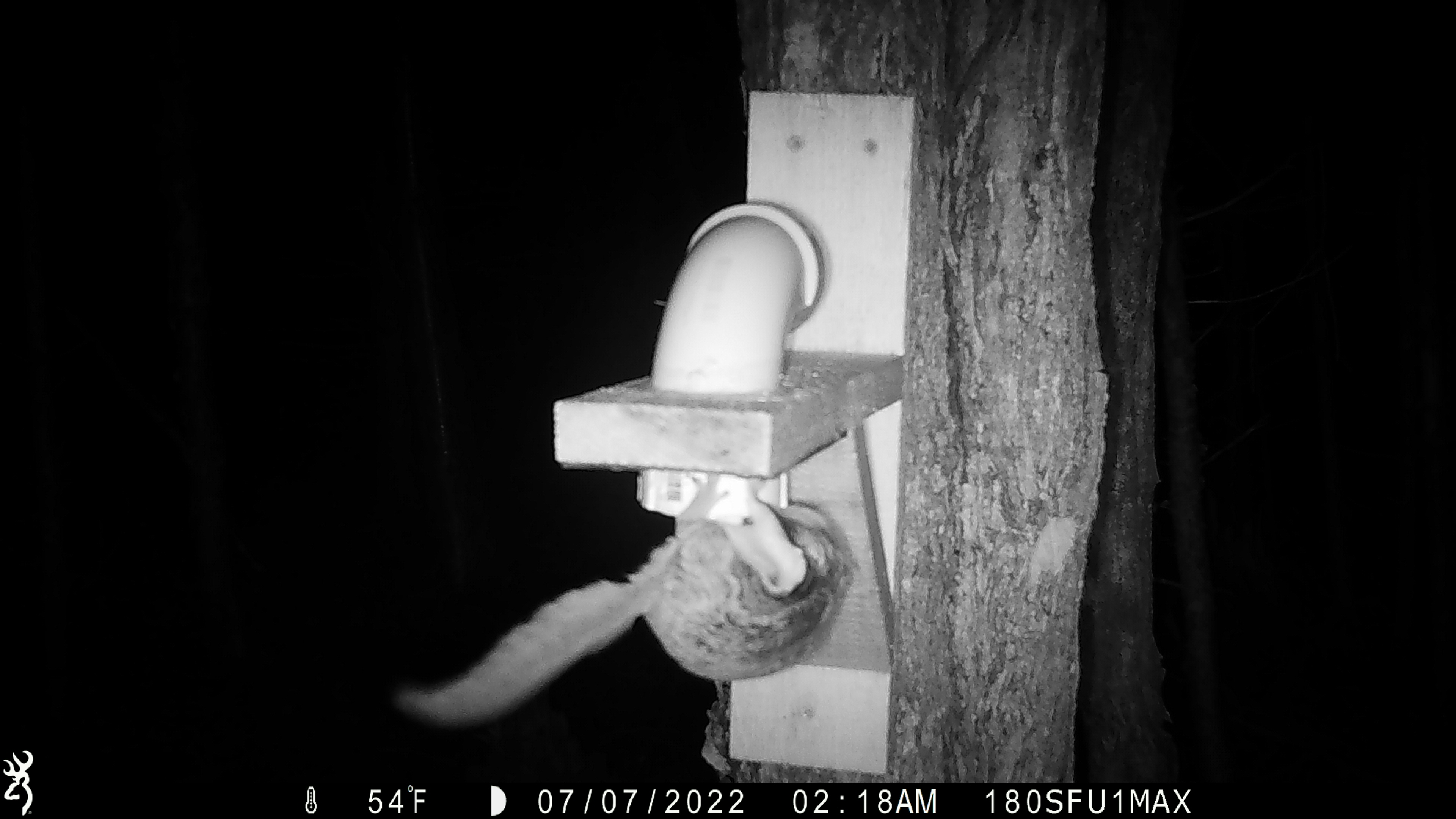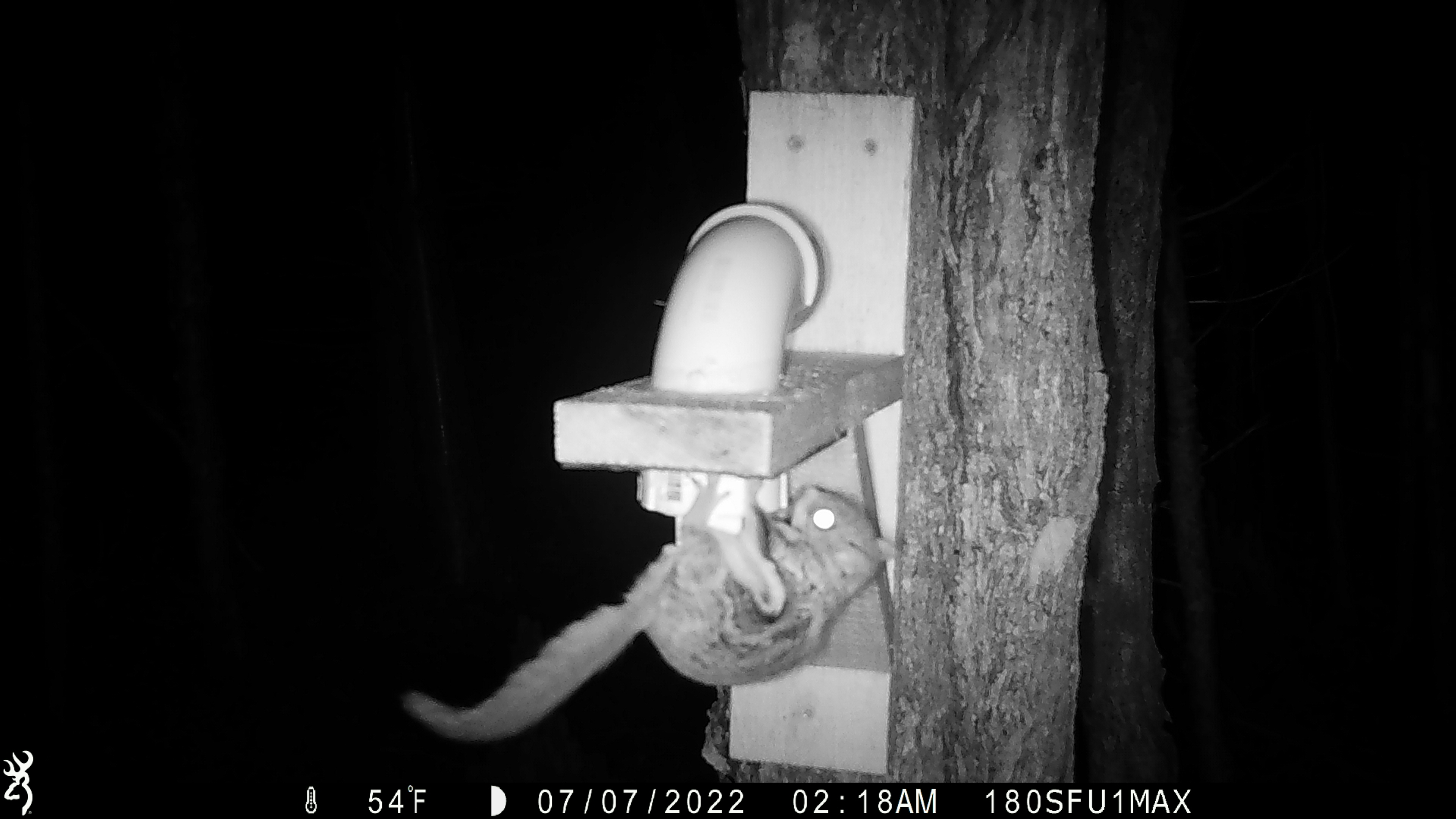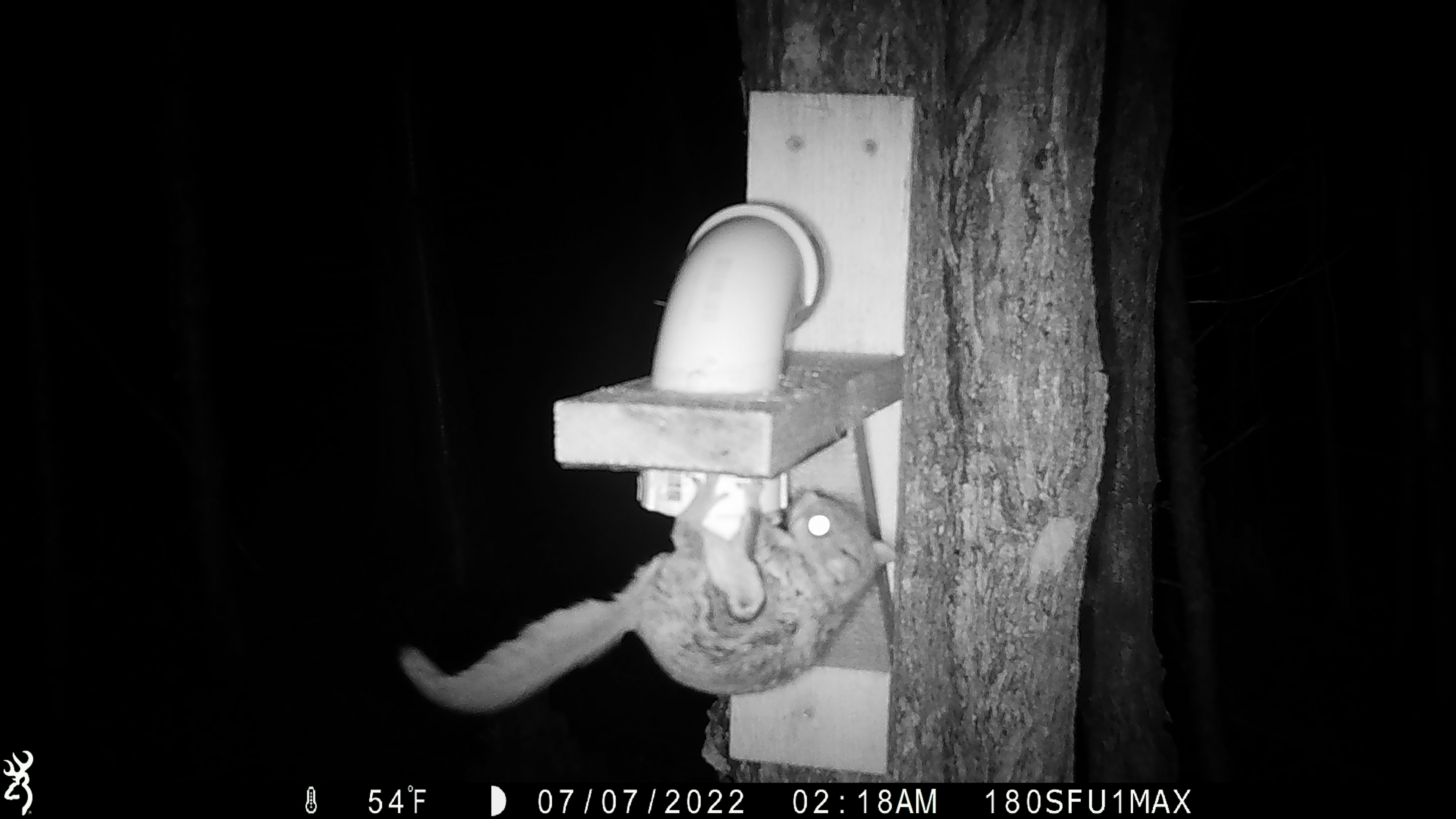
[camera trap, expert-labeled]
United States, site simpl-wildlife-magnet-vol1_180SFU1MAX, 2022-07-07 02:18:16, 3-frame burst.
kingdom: Animalia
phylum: Chordata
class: Mammalia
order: Rodentia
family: Sciuridae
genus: Glaucomys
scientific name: Glaucomys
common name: flying squirrel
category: flying squirrel sp.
Flying squirrel sp. (flying squirrel) (Glaucomys).